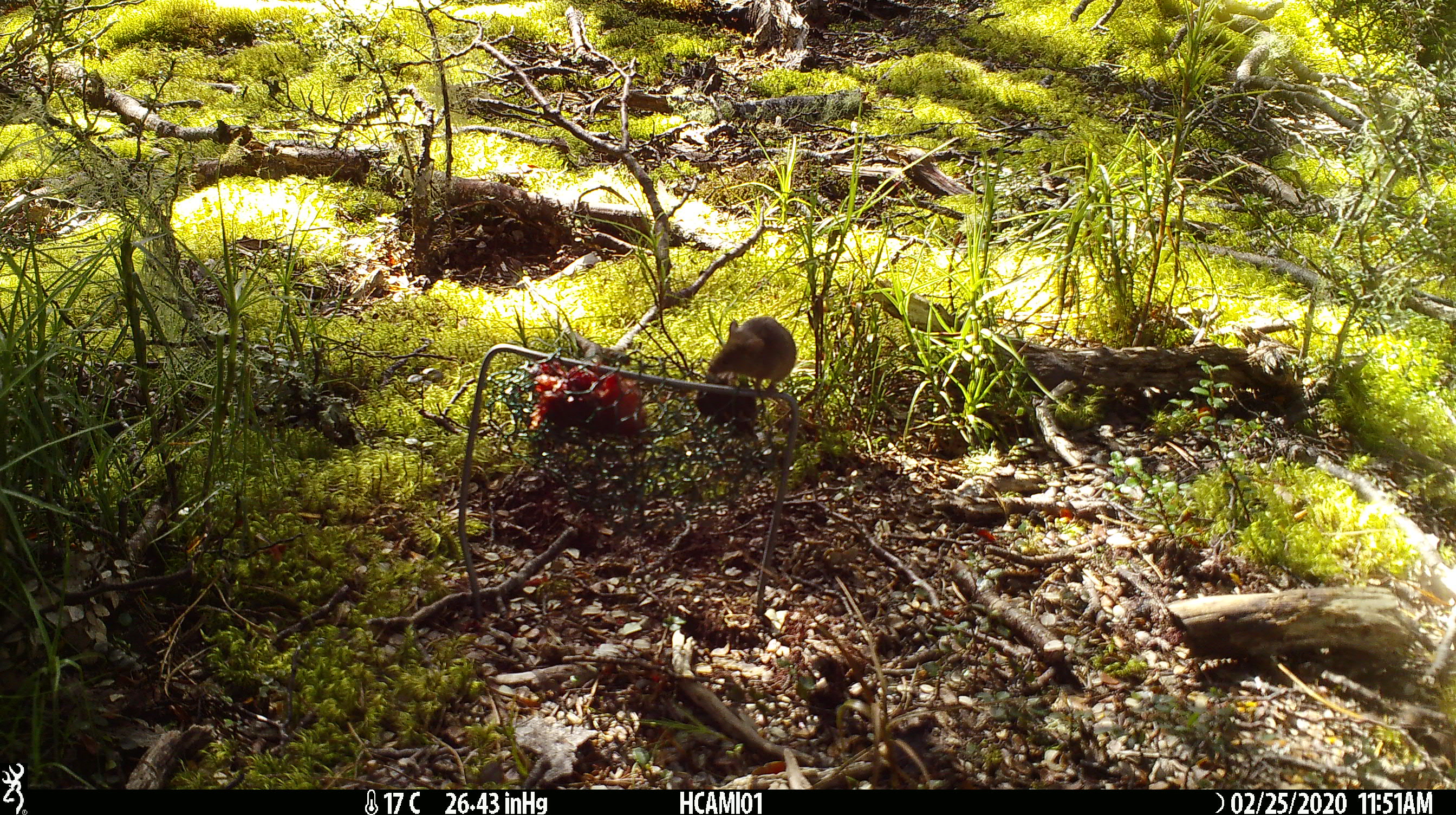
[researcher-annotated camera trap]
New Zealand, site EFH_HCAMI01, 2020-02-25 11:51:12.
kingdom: Animalia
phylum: Chordata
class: Mammalia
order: Rodentia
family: Muridae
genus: Mus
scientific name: Mus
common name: mouse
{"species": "mouse (Mus)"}